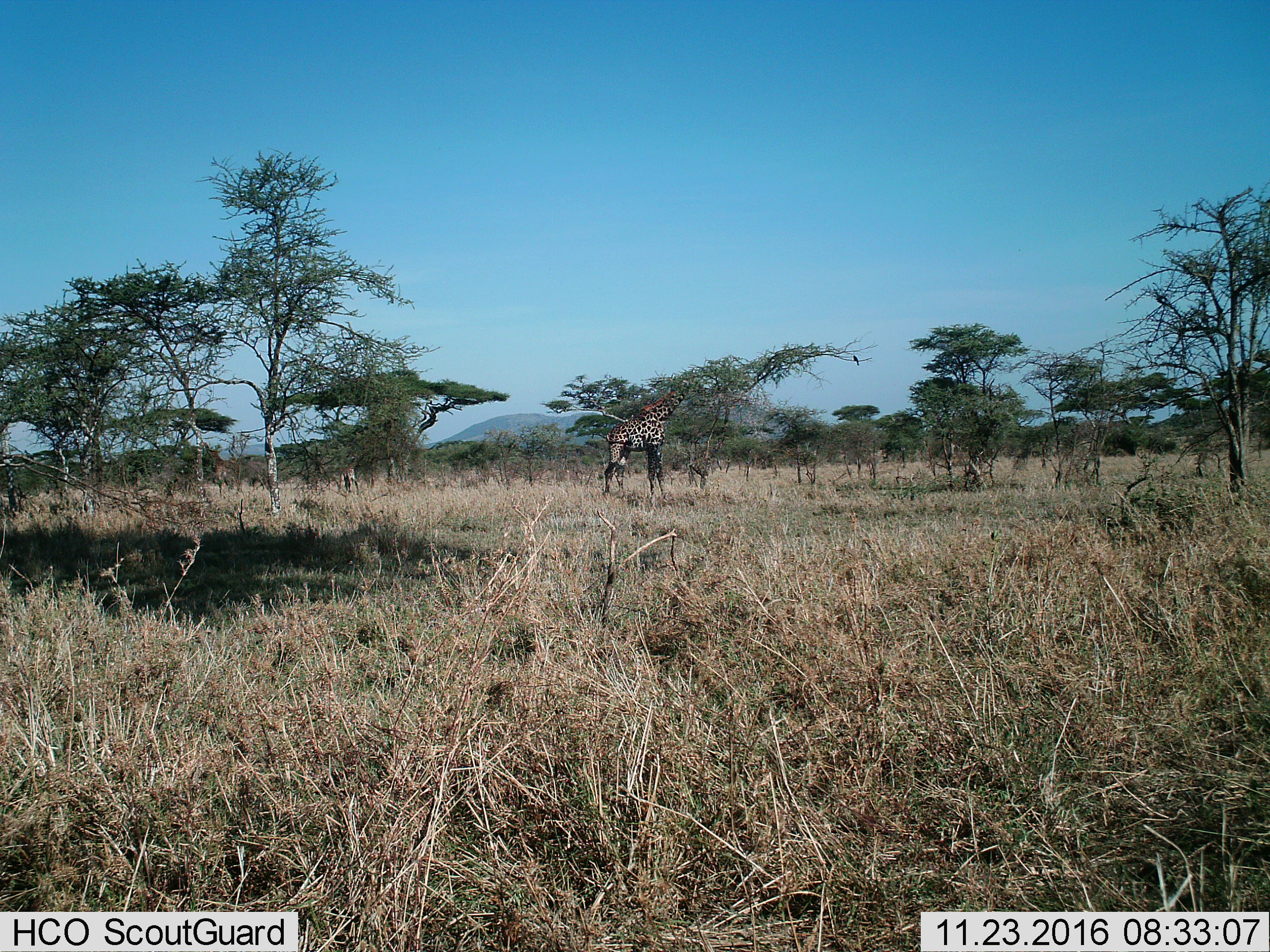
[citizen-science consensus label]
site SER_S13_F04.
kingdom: Animalia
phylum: Chordata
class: Mammalia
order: Artiodactyla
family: Giraffidae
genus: Giraffa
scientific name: Giraffa camelopardalis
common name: giraffe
Giraffe (Giraffa camelopardalis), count 1. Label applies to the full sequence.